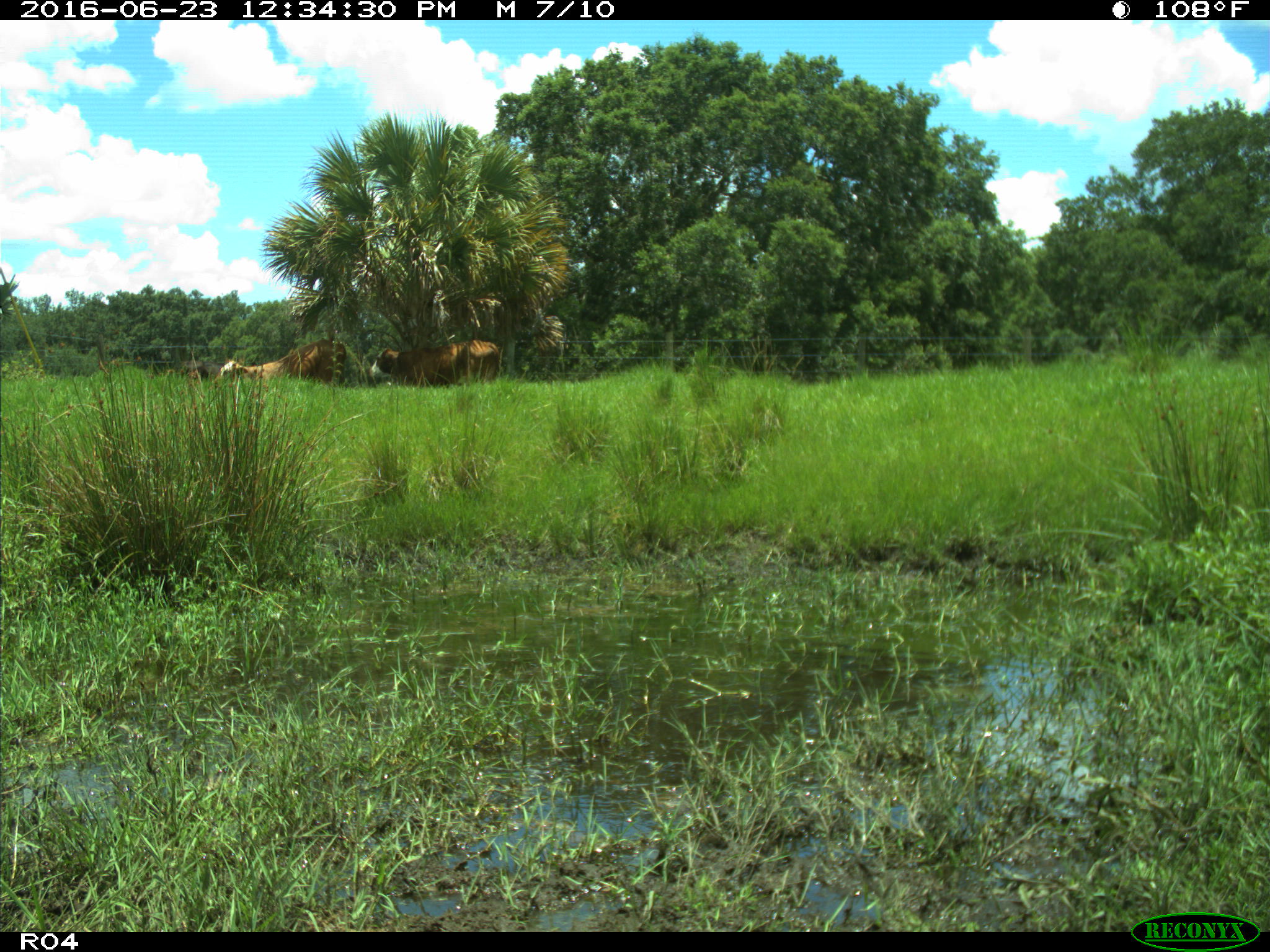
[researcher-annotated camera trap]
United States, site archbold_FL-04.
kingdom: Animalia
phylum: Chordata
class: Mammalia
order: Artiodactyla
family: Bovidae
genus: Bos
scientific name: Bos taurus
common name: domestic cow